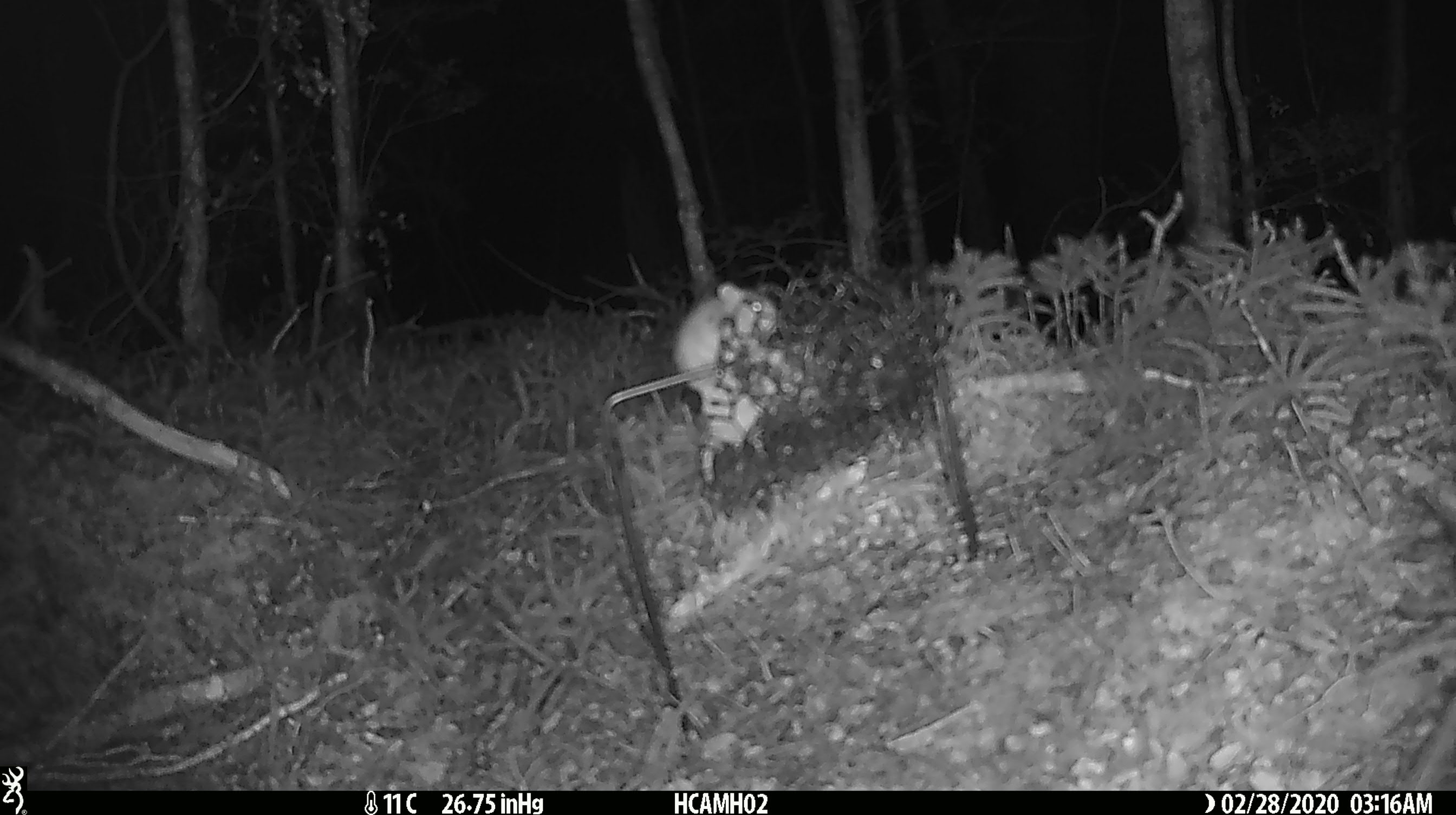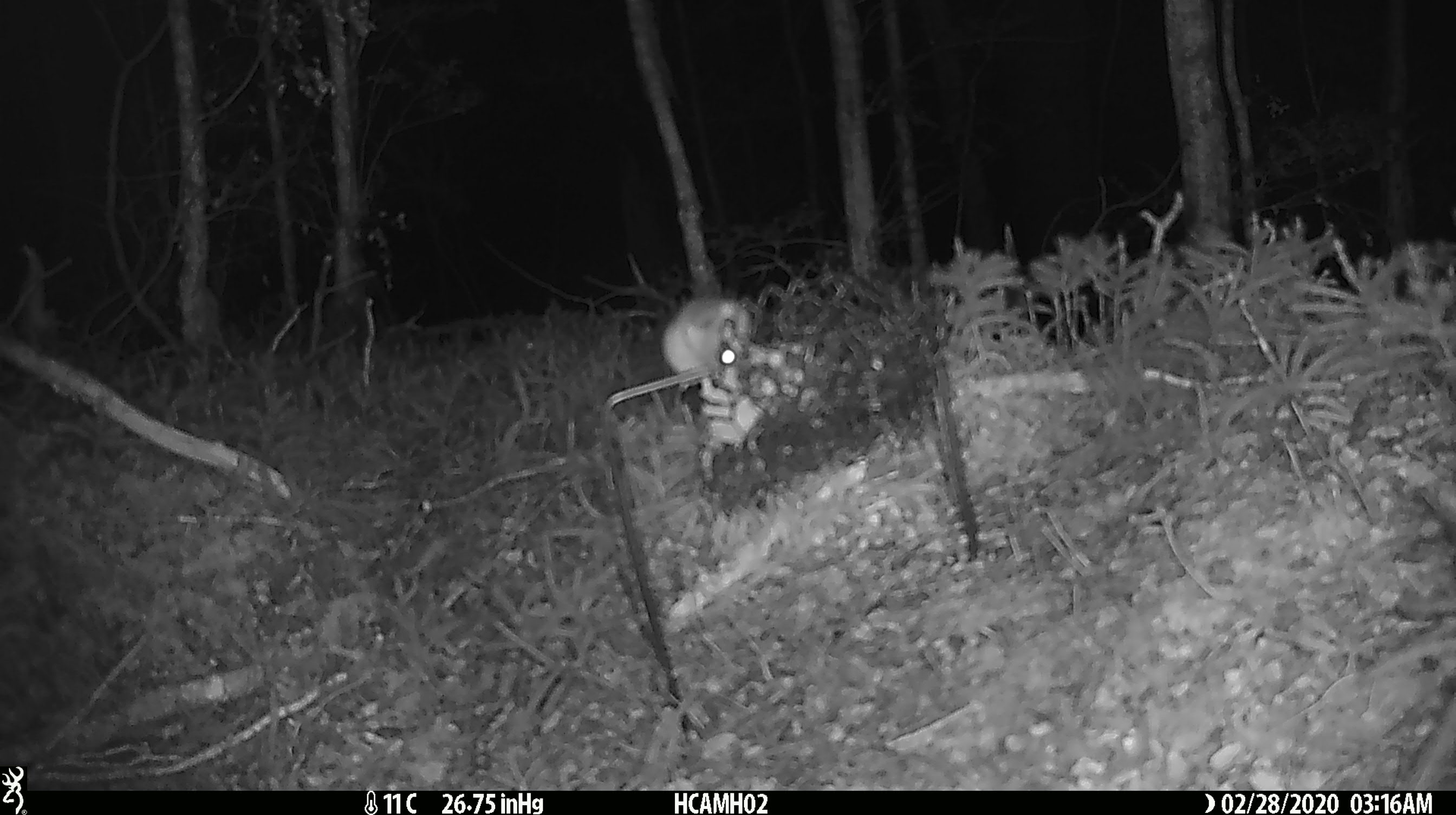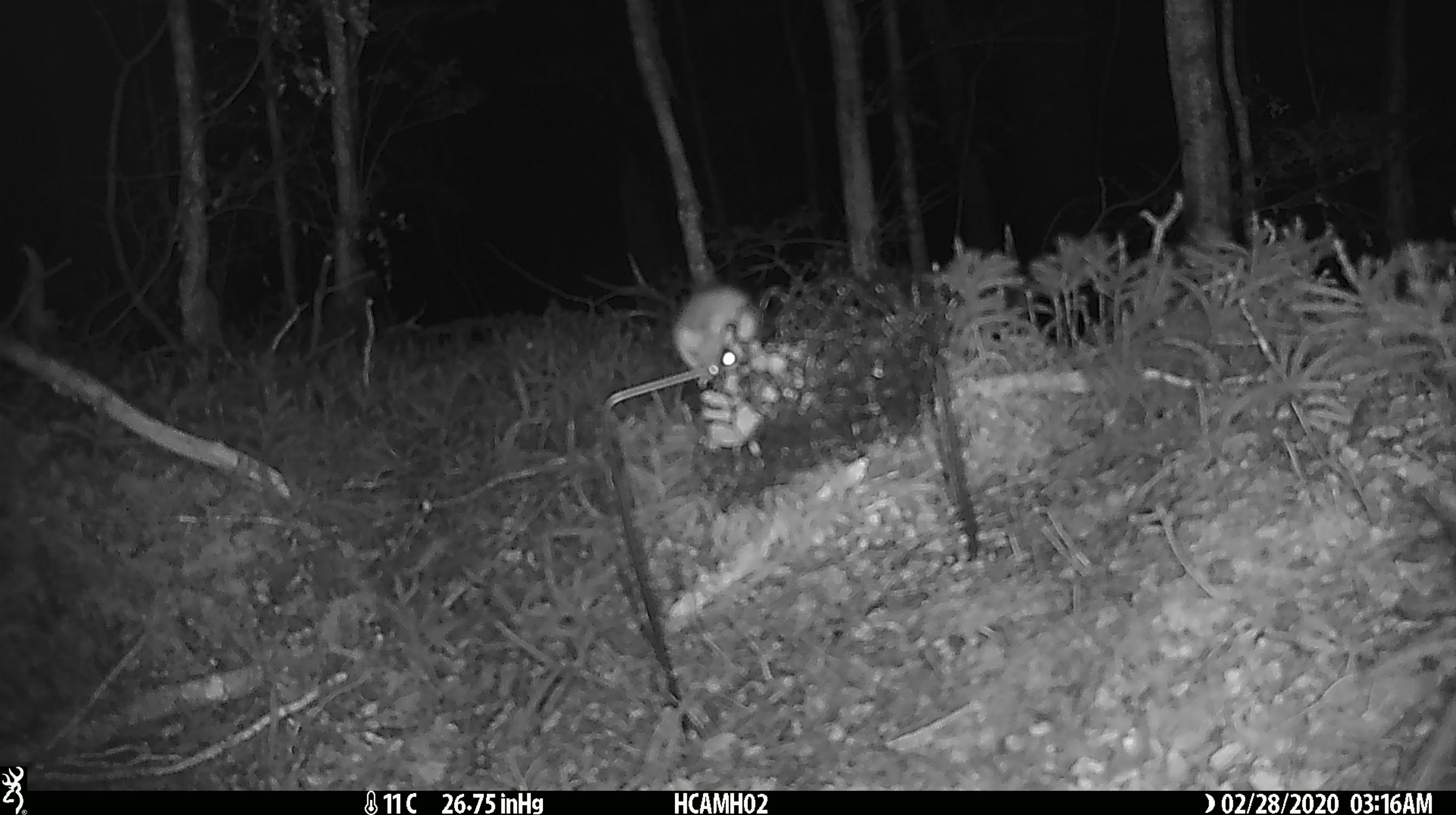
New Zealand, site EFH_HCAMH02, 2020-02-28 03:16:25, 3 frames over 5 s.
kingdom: Animalia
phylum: Chordata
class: Mammalia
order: Rodentia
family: Muridae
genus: Mus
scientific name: Mus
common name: mouse